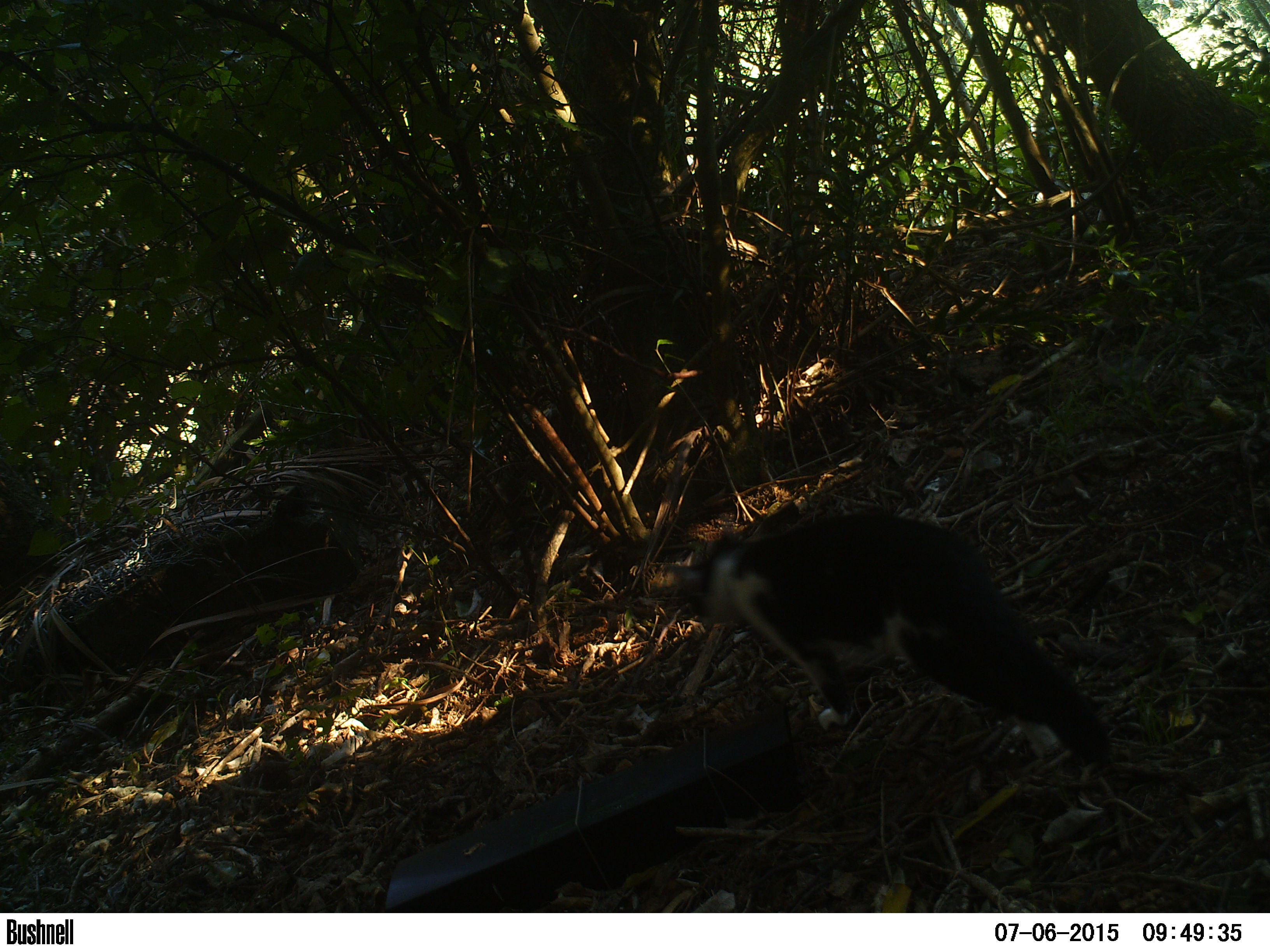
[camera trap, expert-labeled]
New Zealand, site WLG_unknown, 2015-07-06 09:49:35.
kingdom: Animalia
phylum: Chordata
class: Mammalia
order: Carnivora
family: Felidae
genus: Felis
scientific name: Felis catus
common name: domestic cat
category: cat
Cat (domestic cat) (Felis catus).